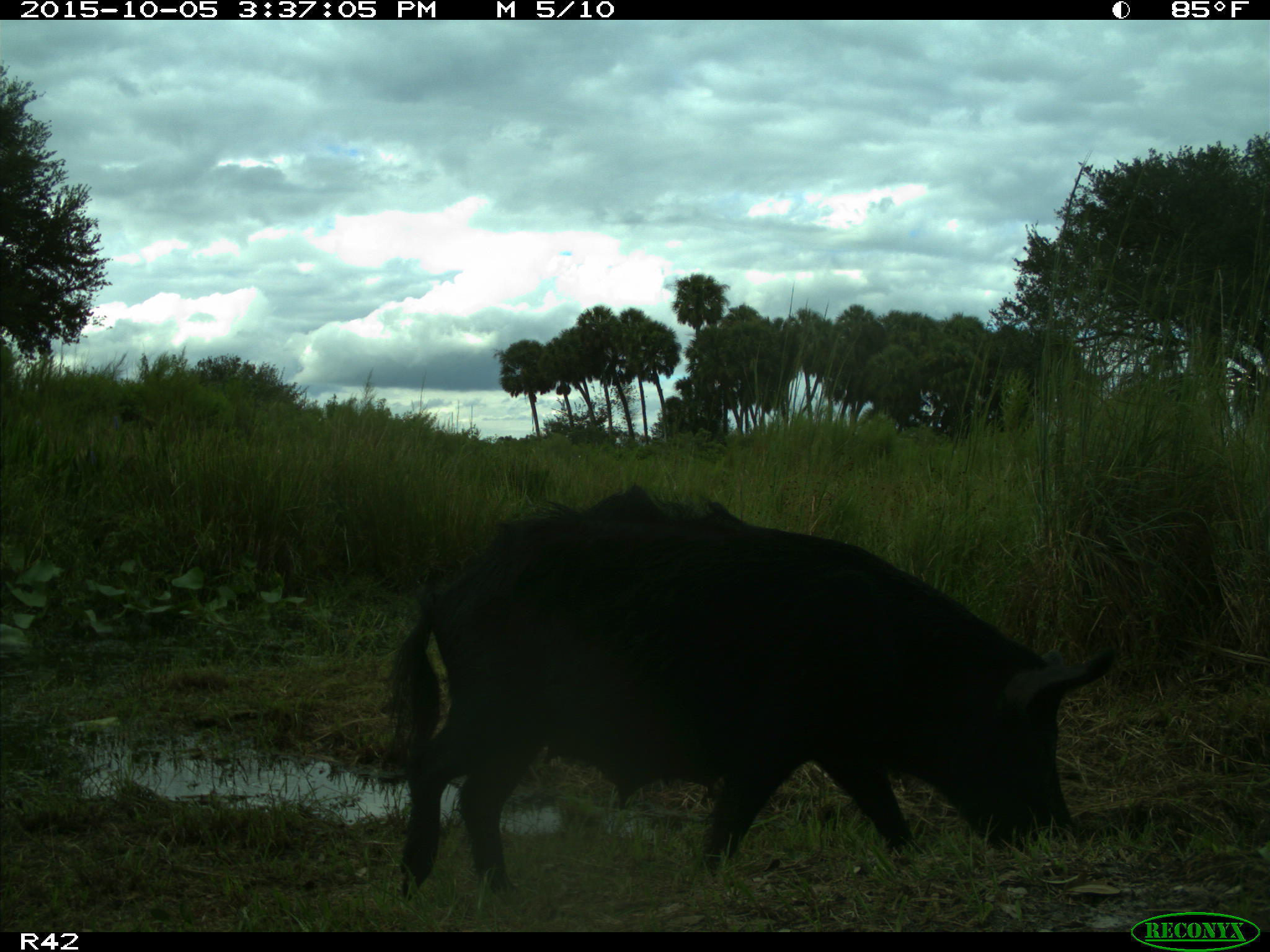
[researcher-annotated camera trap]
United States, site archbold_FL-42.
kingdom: Animalia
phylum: Chordata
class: Mammalia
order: Artiodactyla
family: Suidae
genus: Sus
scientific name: Sus scrofa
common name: wild boar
Sus scrofa (wild boar).